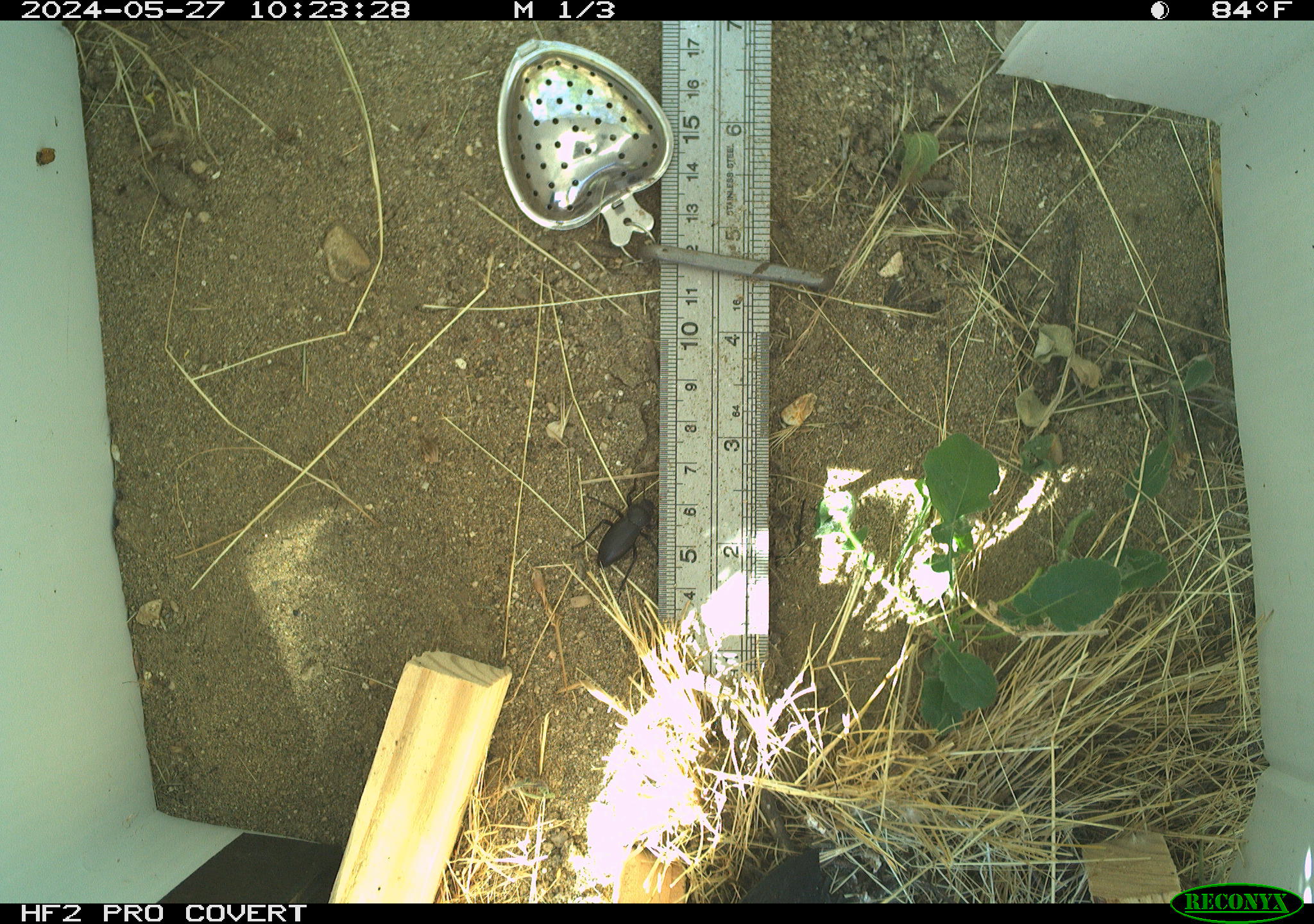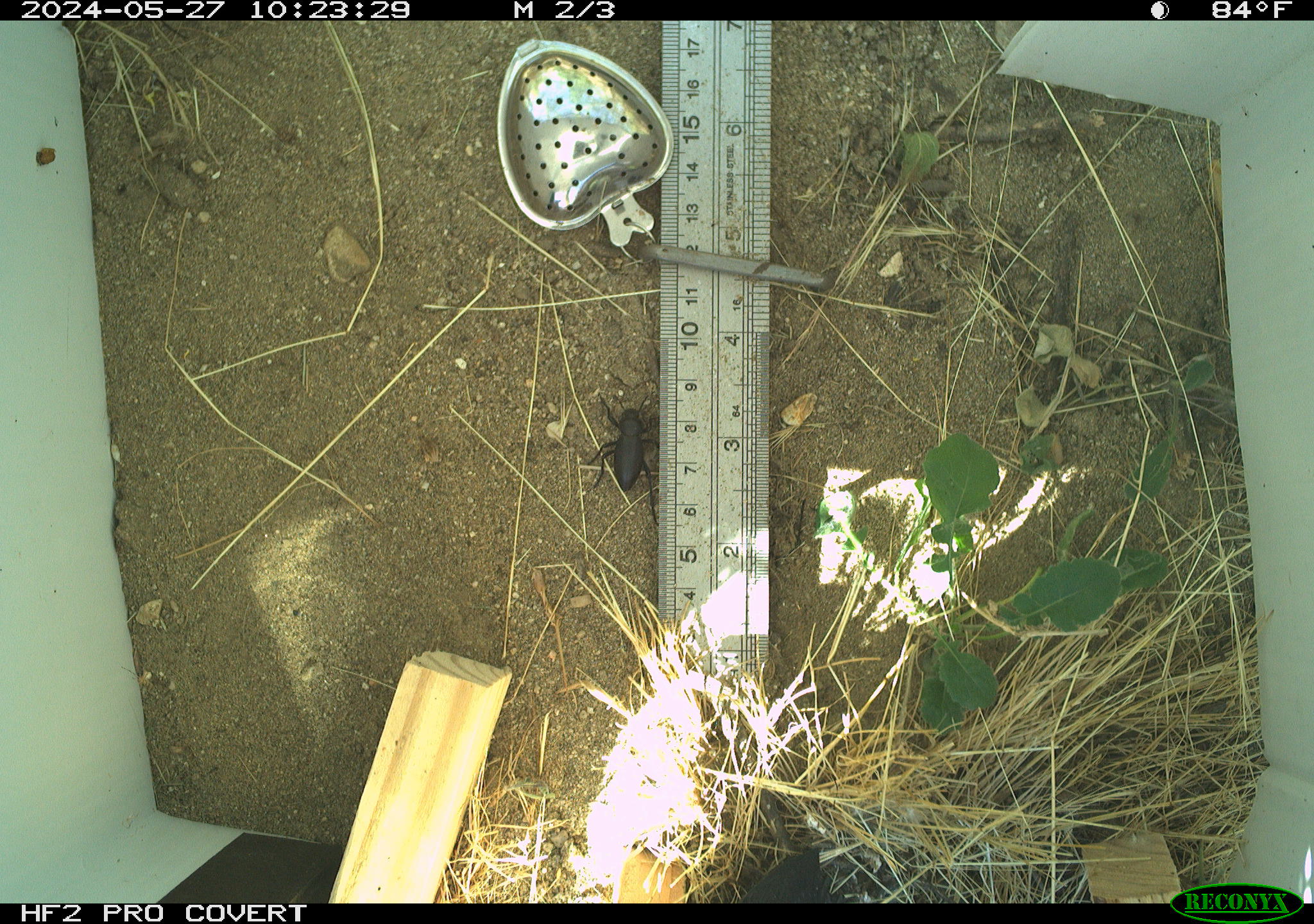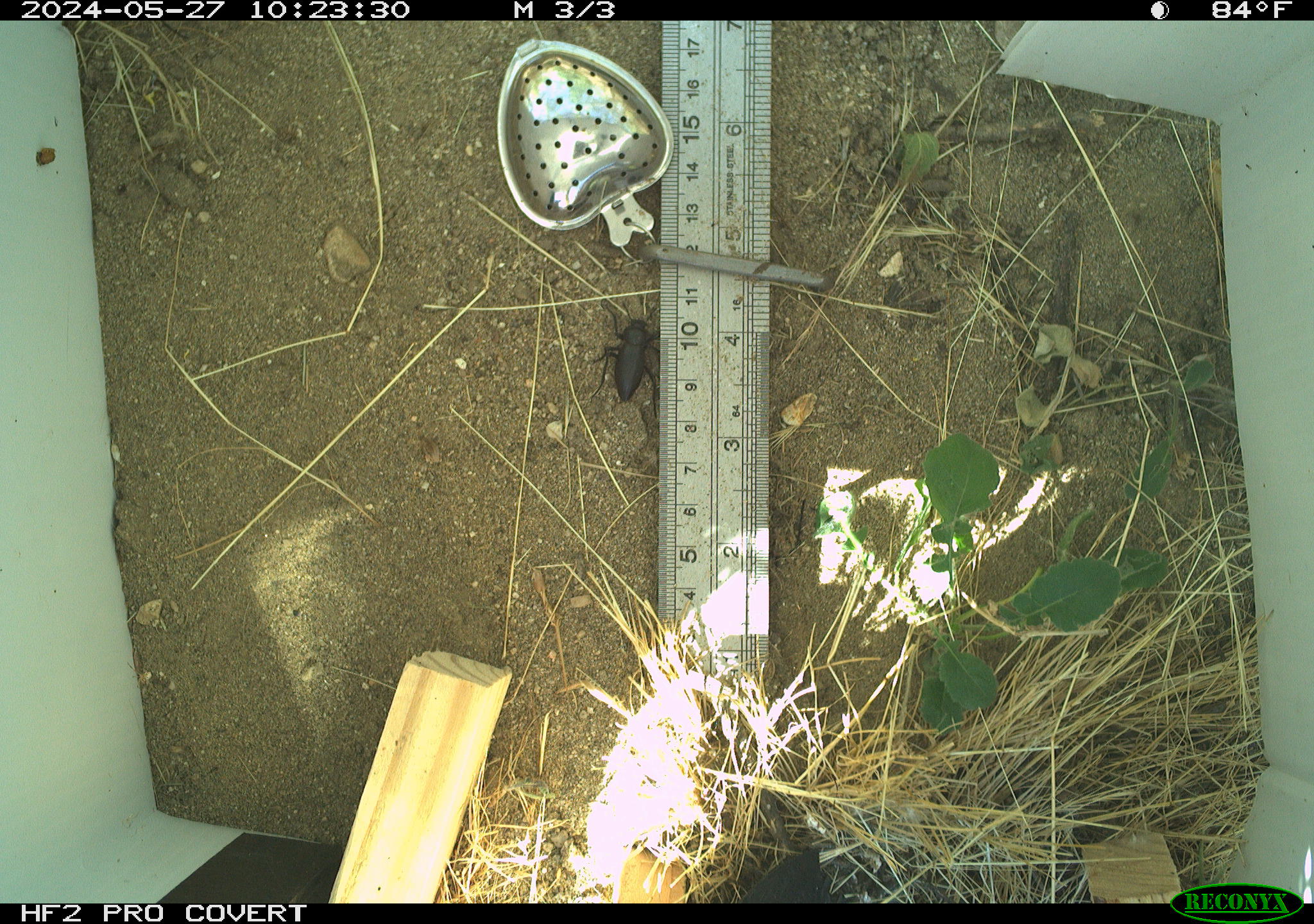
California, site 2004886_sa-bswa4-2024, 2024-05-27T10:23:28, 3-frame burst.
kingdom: Animalia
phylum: Arthropoda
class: Insecta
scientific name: Insecta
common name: insect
Insect (Insecta).